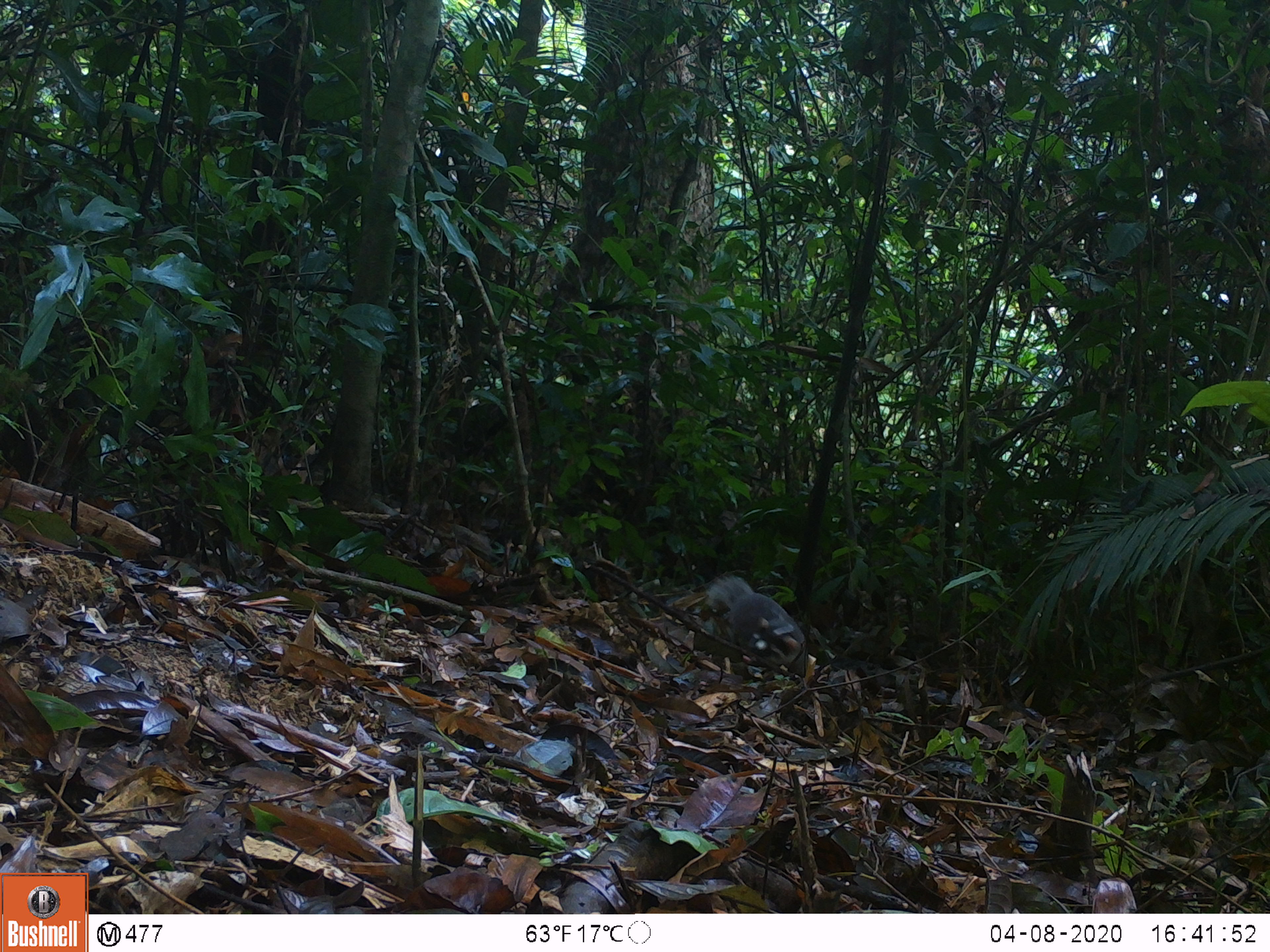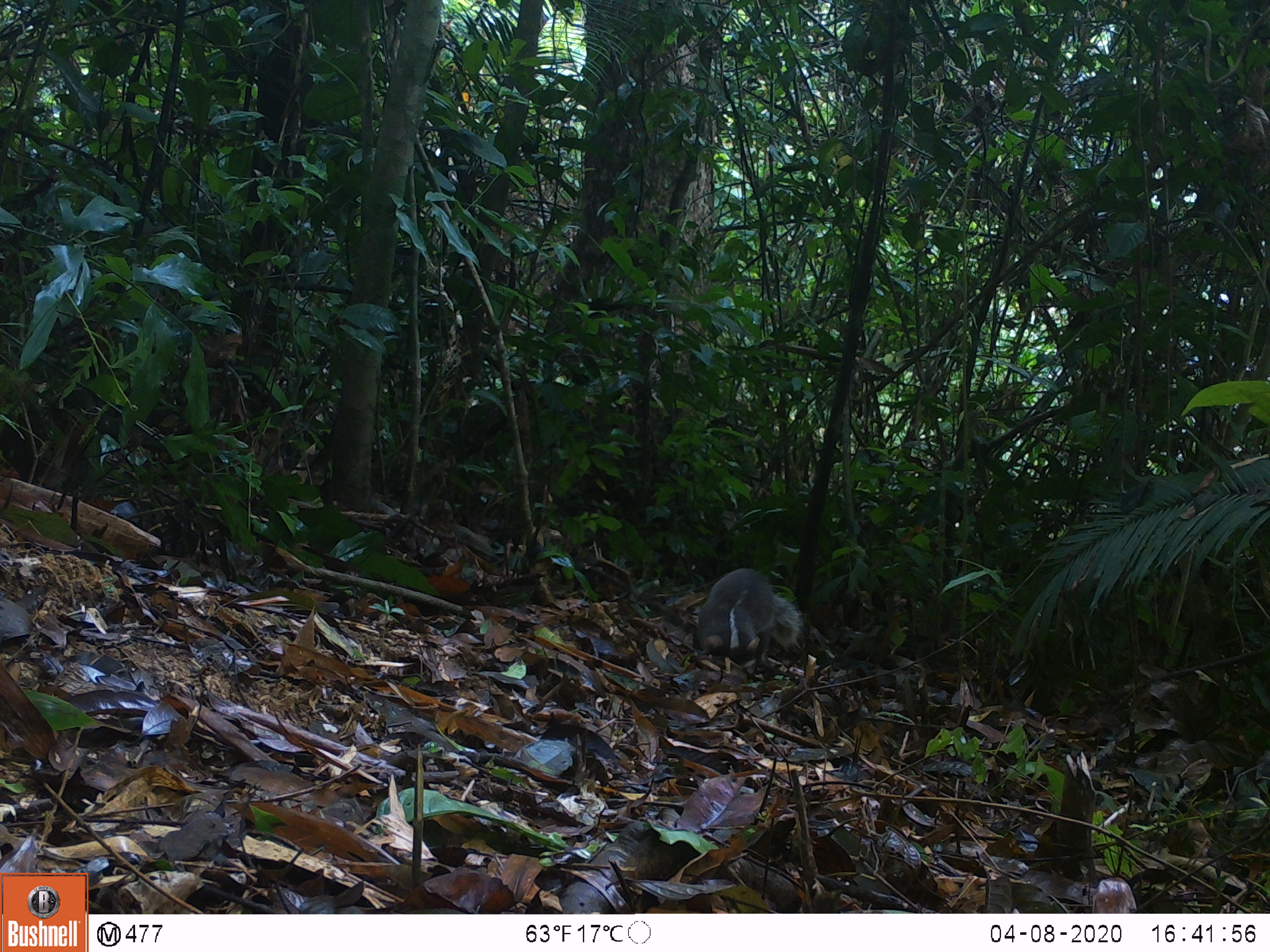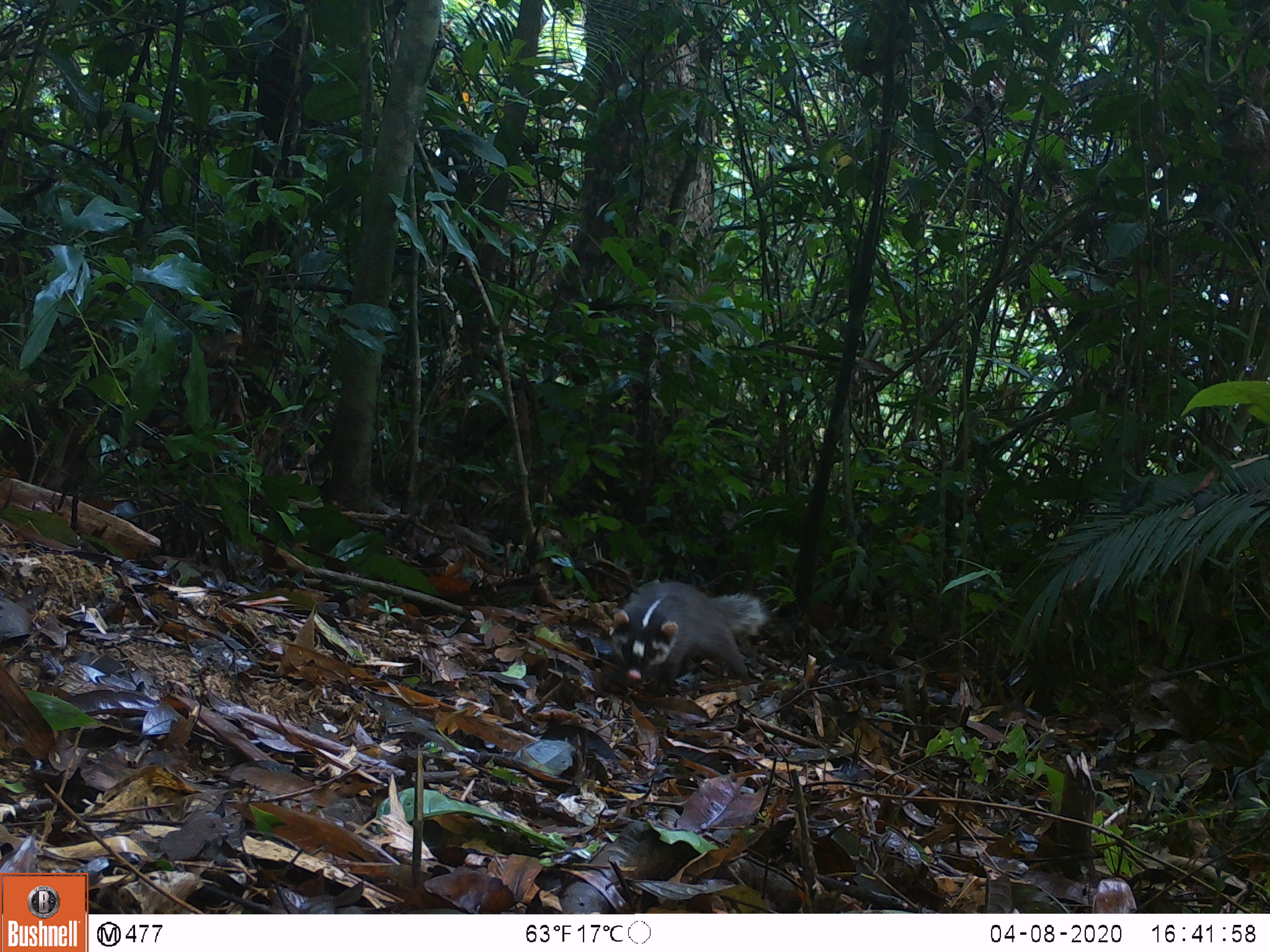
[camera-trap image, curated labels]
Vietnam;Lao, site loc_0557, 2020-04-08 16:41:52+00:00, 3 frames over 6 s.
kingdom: Animalia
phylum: Chordata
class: Mammalia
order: Carnivora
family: Mustelidae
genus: Melogale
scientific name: Melogale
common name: ferret badger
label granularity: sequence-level